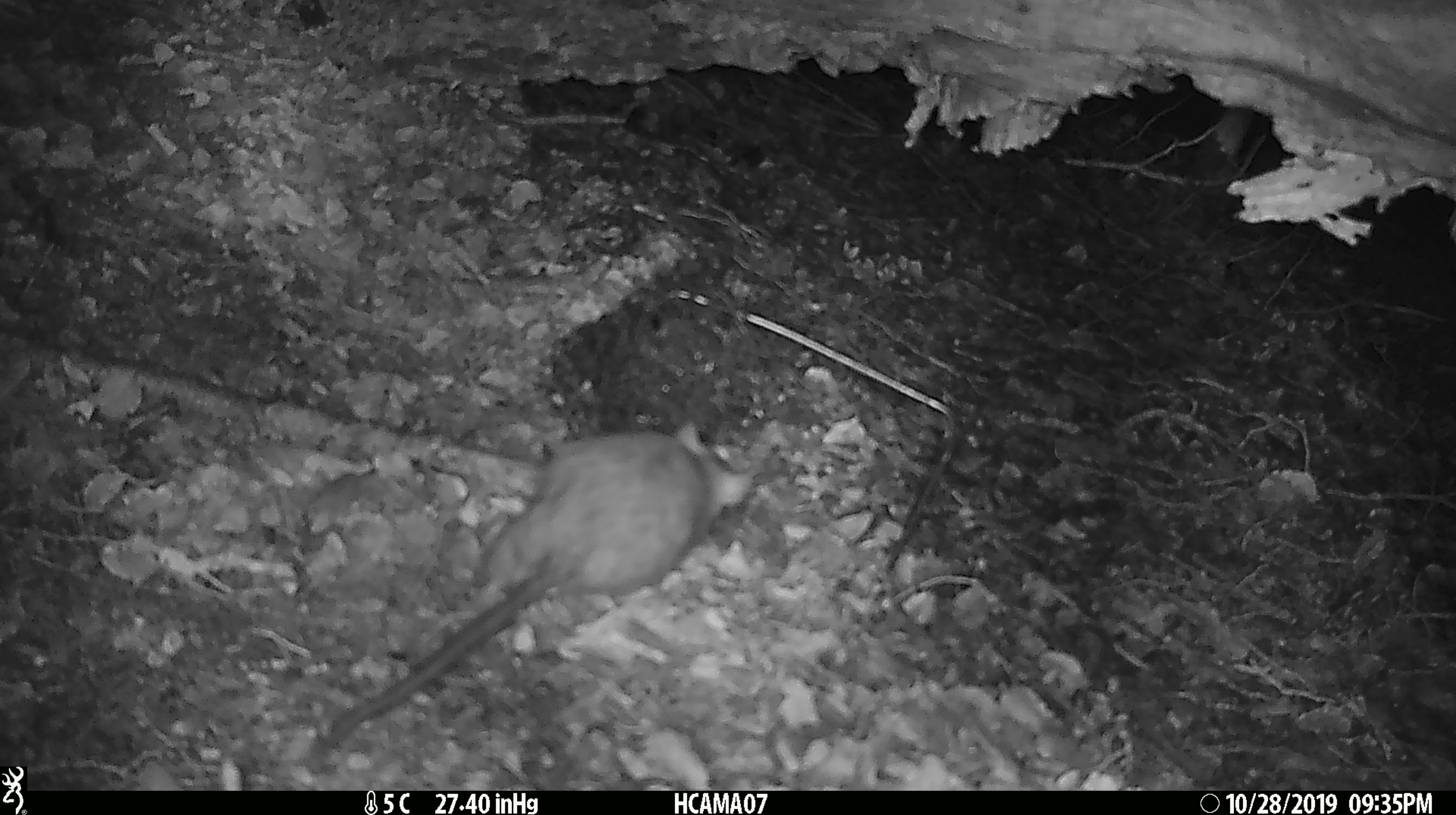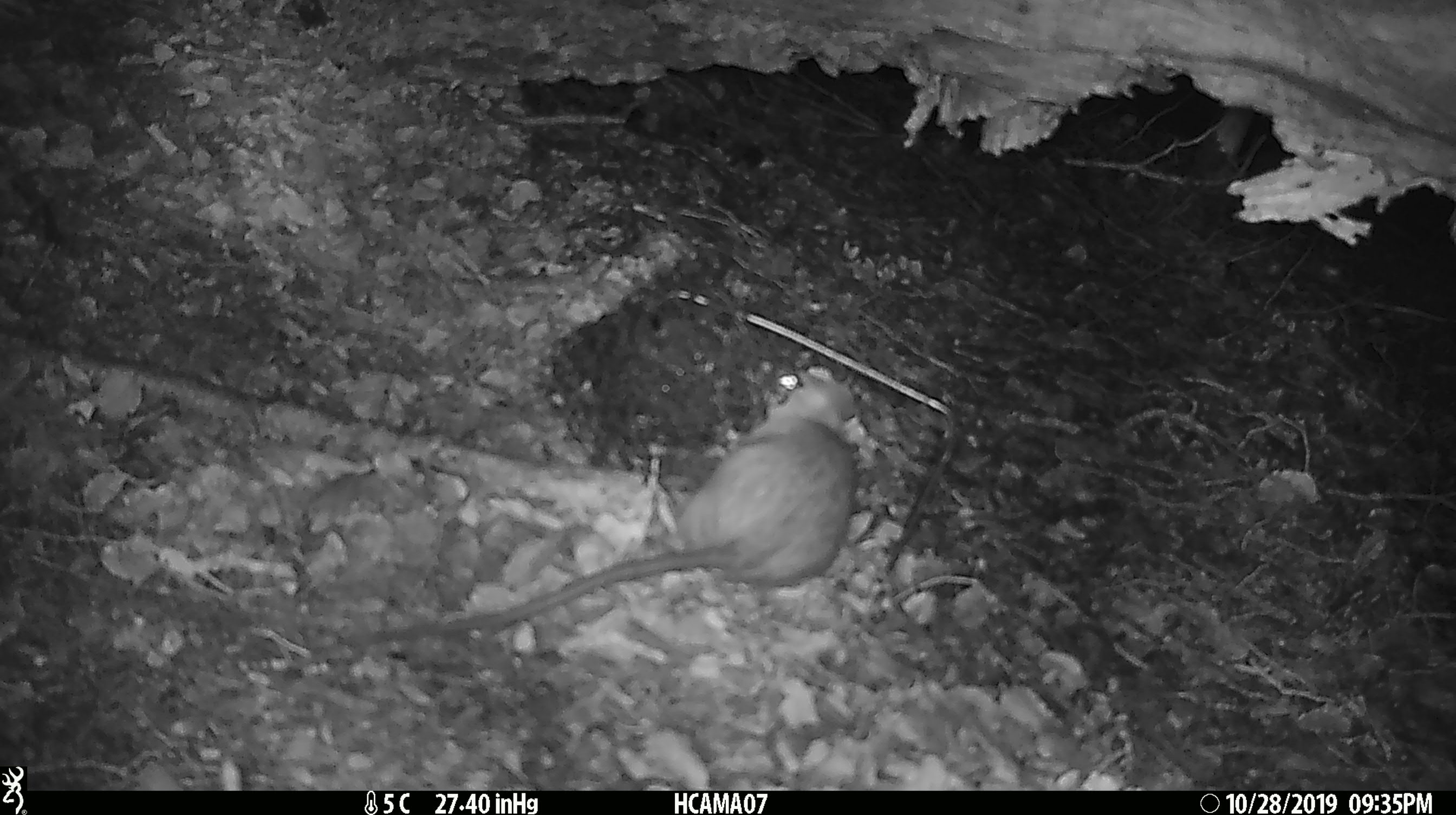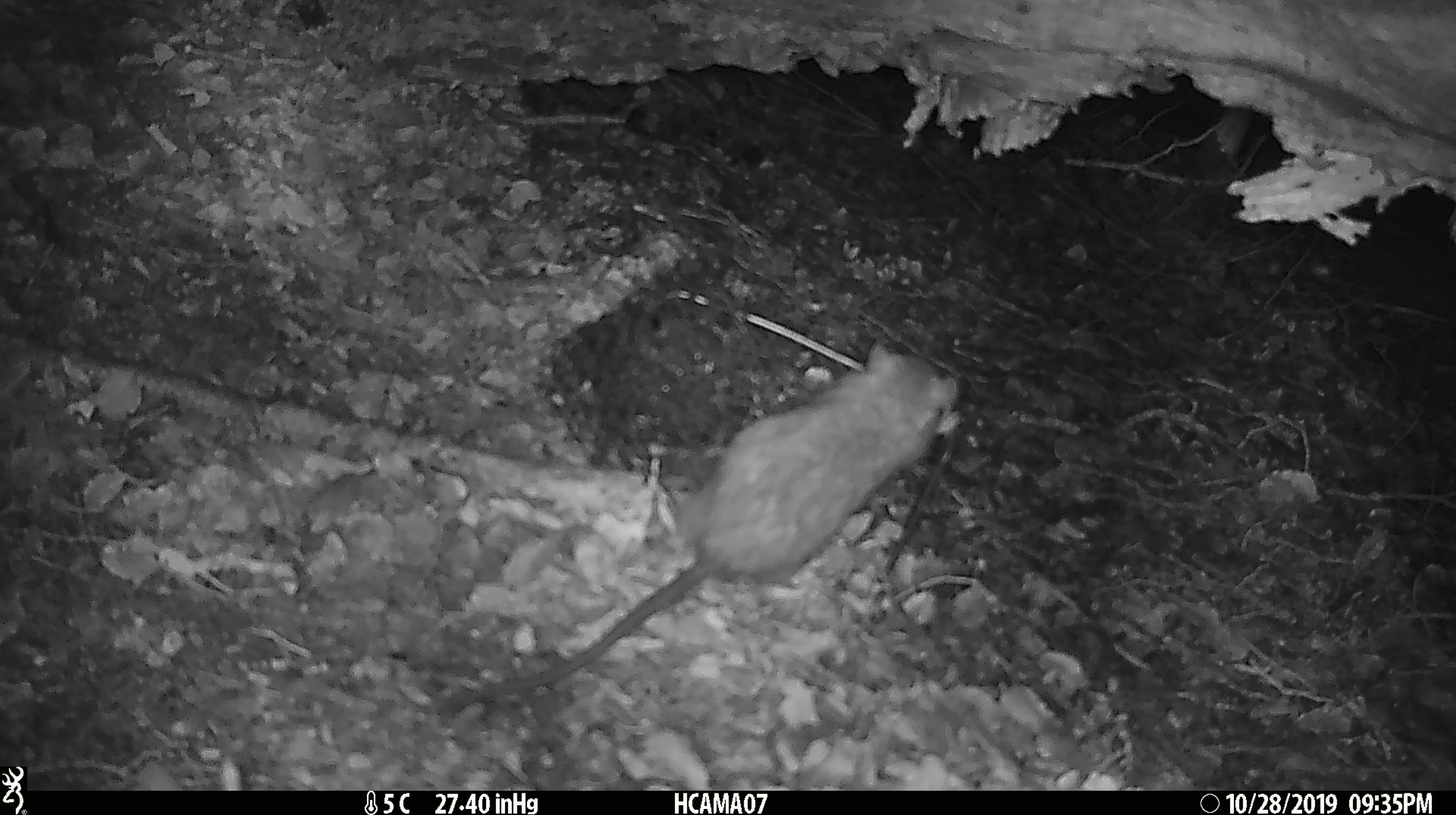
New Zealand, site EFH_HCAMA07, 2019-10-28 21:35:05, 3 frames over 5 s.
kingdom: Animalia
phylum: Chordata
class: Mammalia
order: Rodentia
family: Muridae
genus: Rattus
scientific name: Rattus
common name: rat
Rat (Rattus).